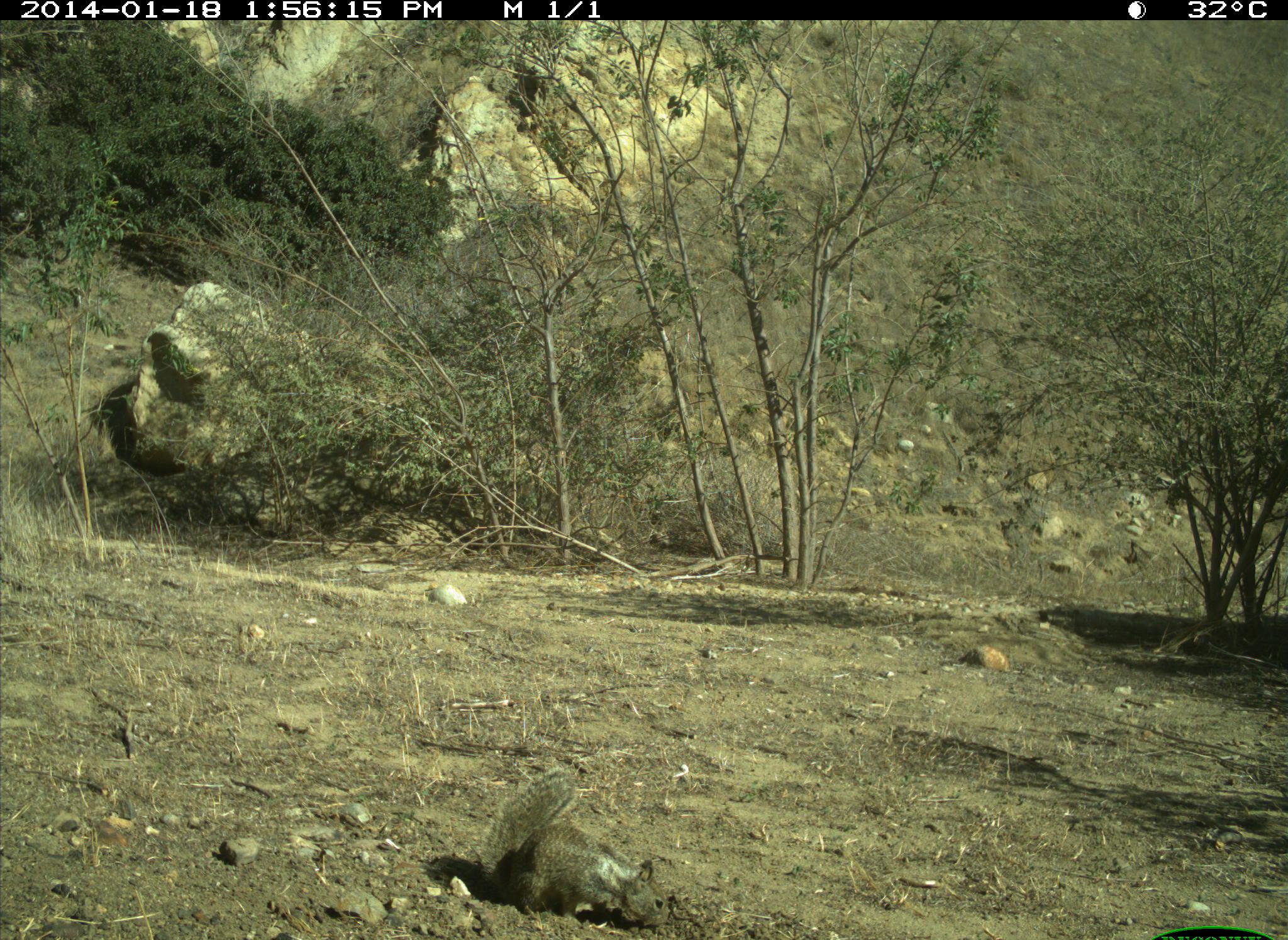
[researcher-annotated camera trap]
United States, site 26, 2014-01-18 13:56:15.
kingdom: Animalia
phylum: Chordata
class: Mammalia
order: Rodentia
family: Sciuridae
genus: Sciurus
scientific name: Sciurus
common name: squirrel